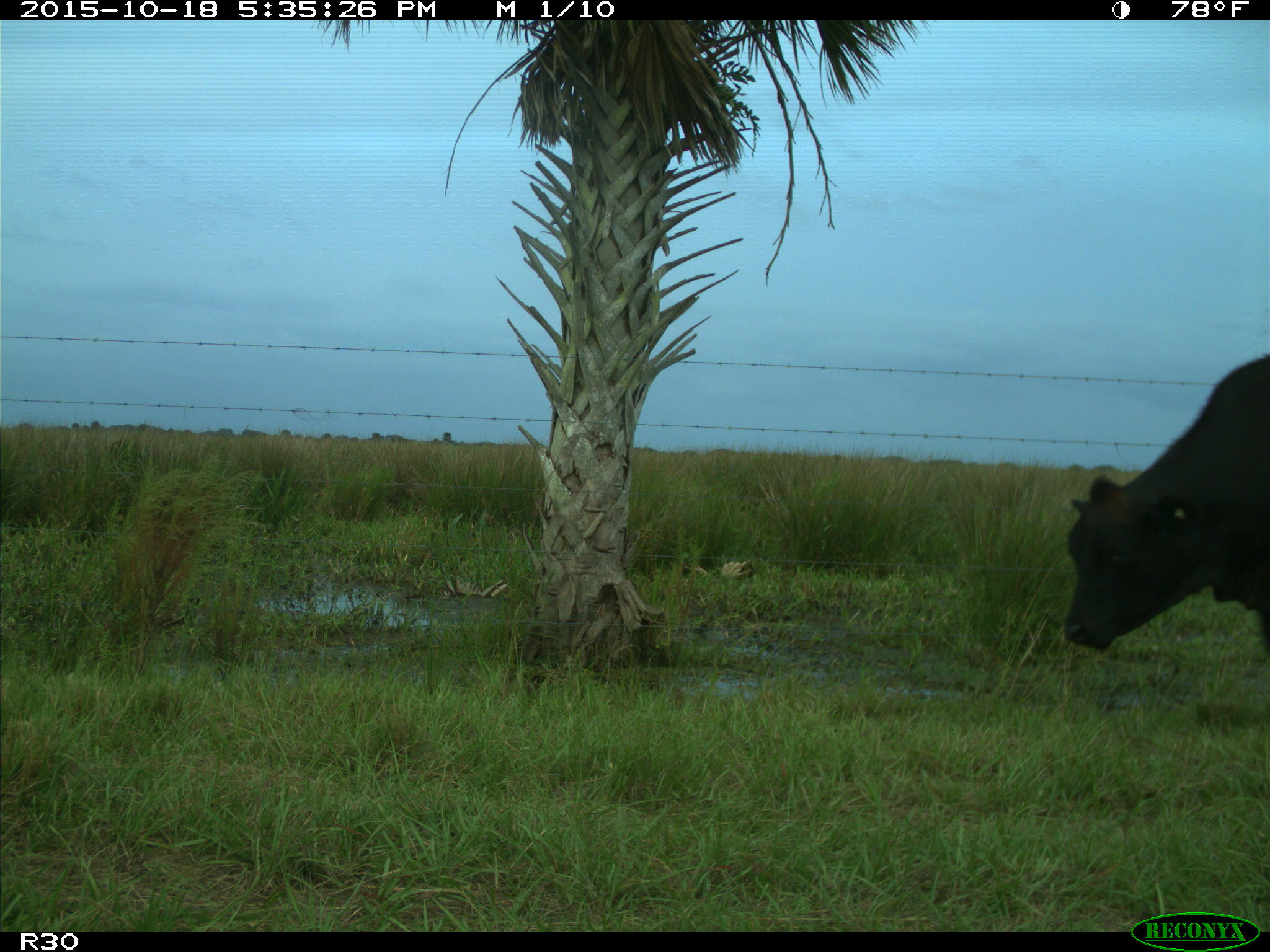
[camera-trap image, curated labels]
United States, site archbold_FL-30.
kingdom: Animalia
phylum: Chordata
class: Mammalia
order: Artiodactyla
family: Bovidae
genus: Bos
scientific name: Bos taurus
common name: domestic cow